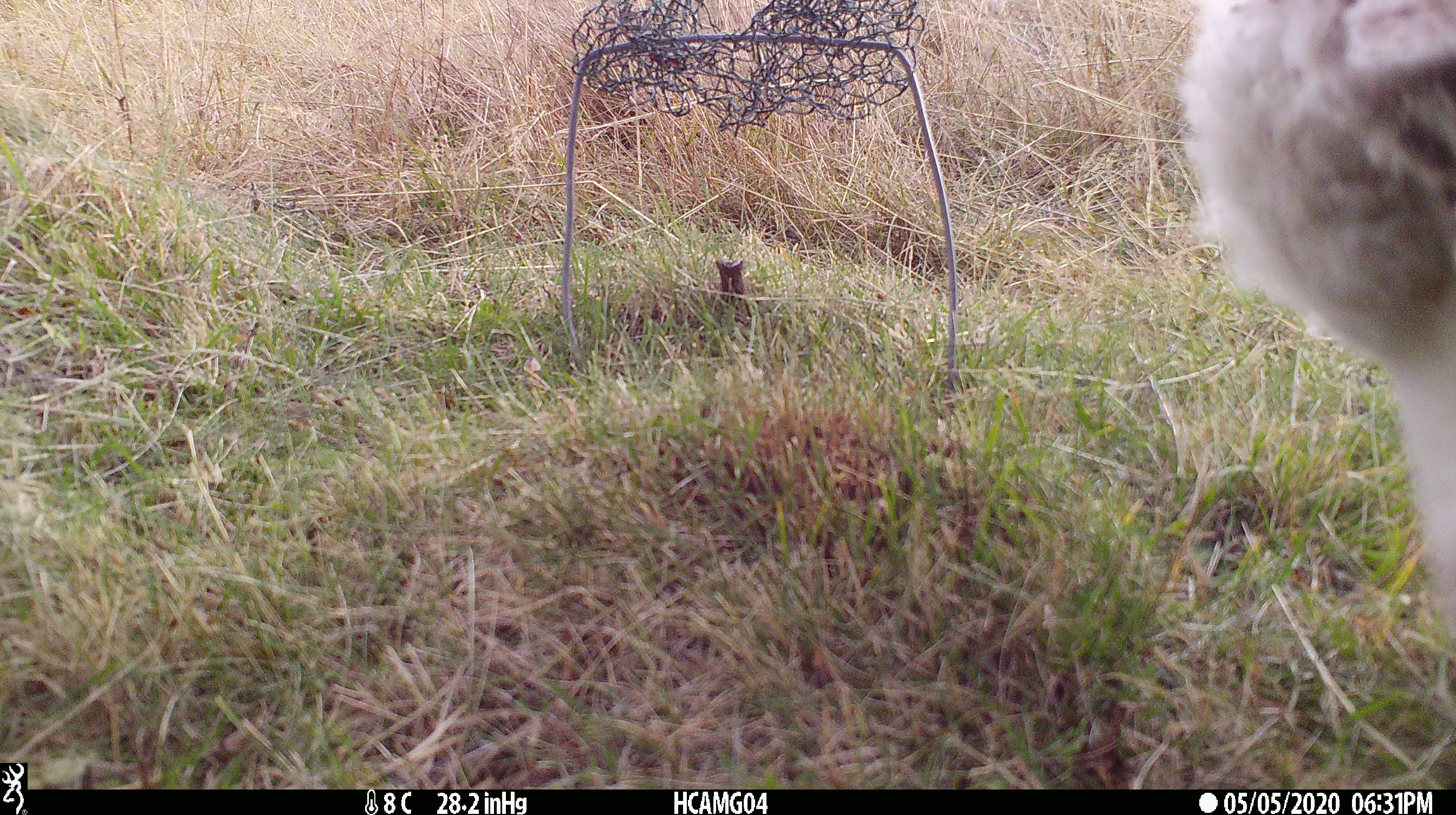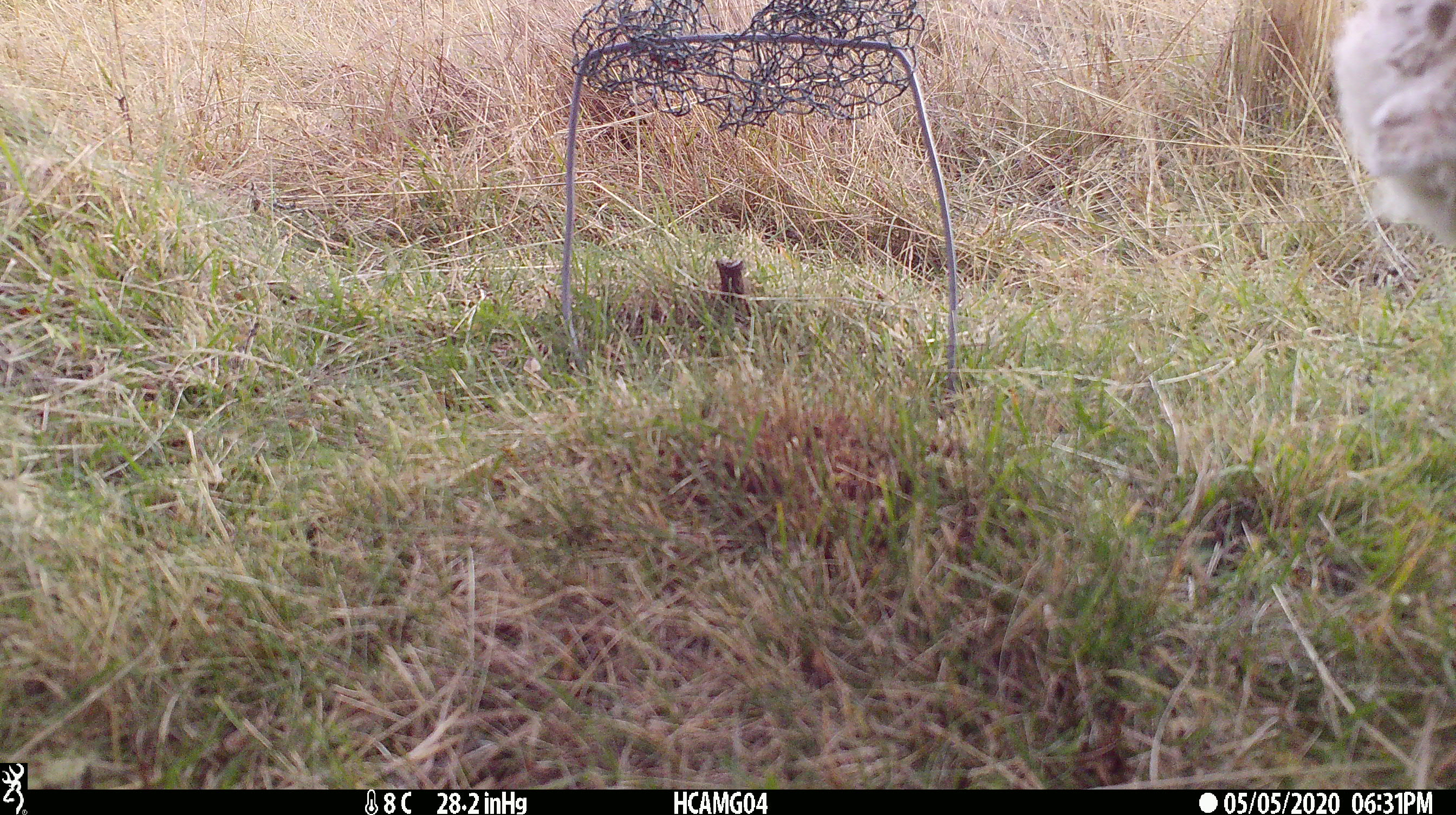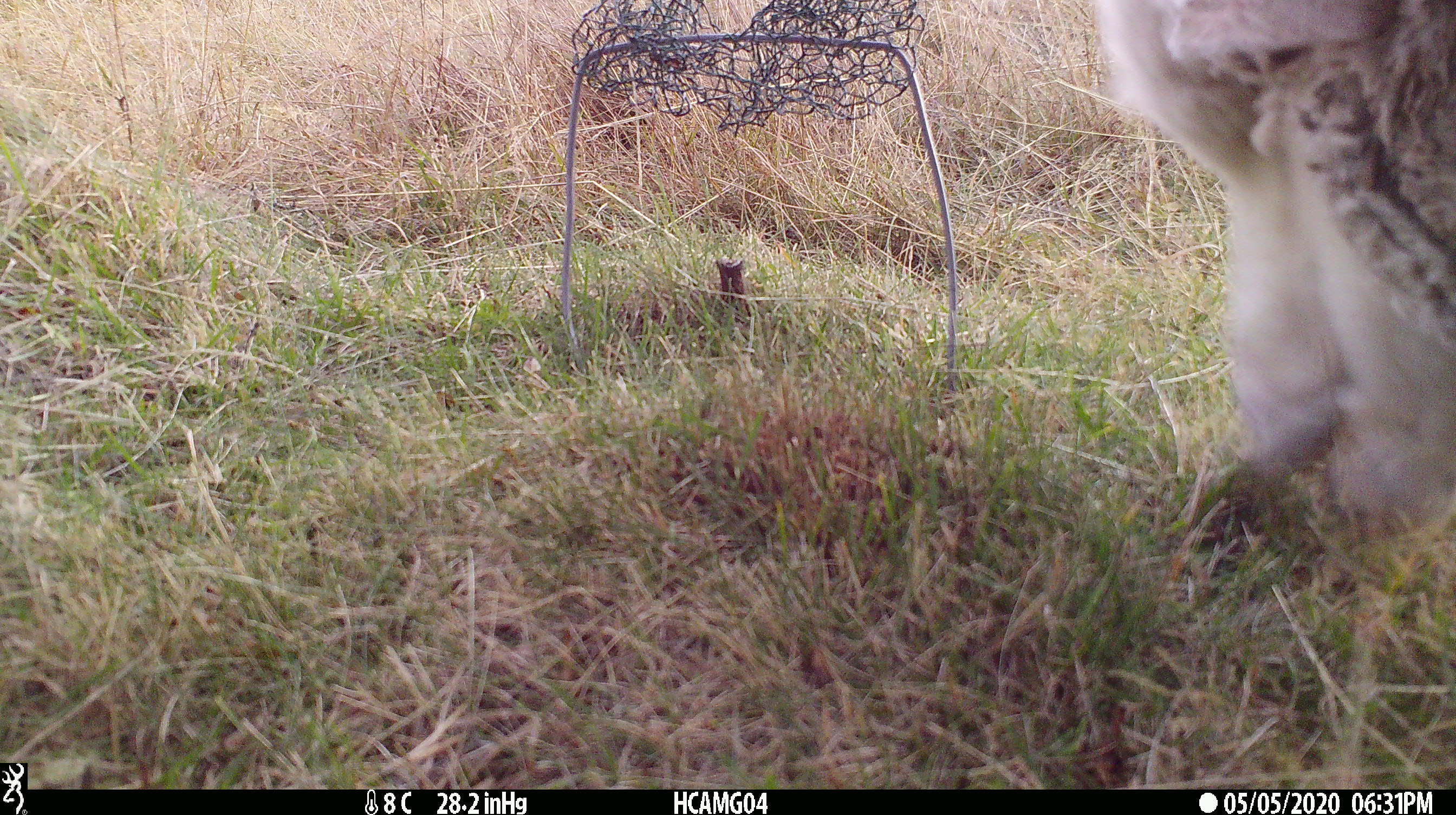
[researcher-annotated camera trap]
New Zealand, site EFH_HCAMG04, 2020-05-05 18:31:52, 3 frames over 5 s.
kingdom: Animalia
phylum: Chordata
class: Mammalia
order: Artiodactyla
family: Bovidae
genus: Ovis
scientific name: Ovis aries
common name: domestic sheep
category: sheep